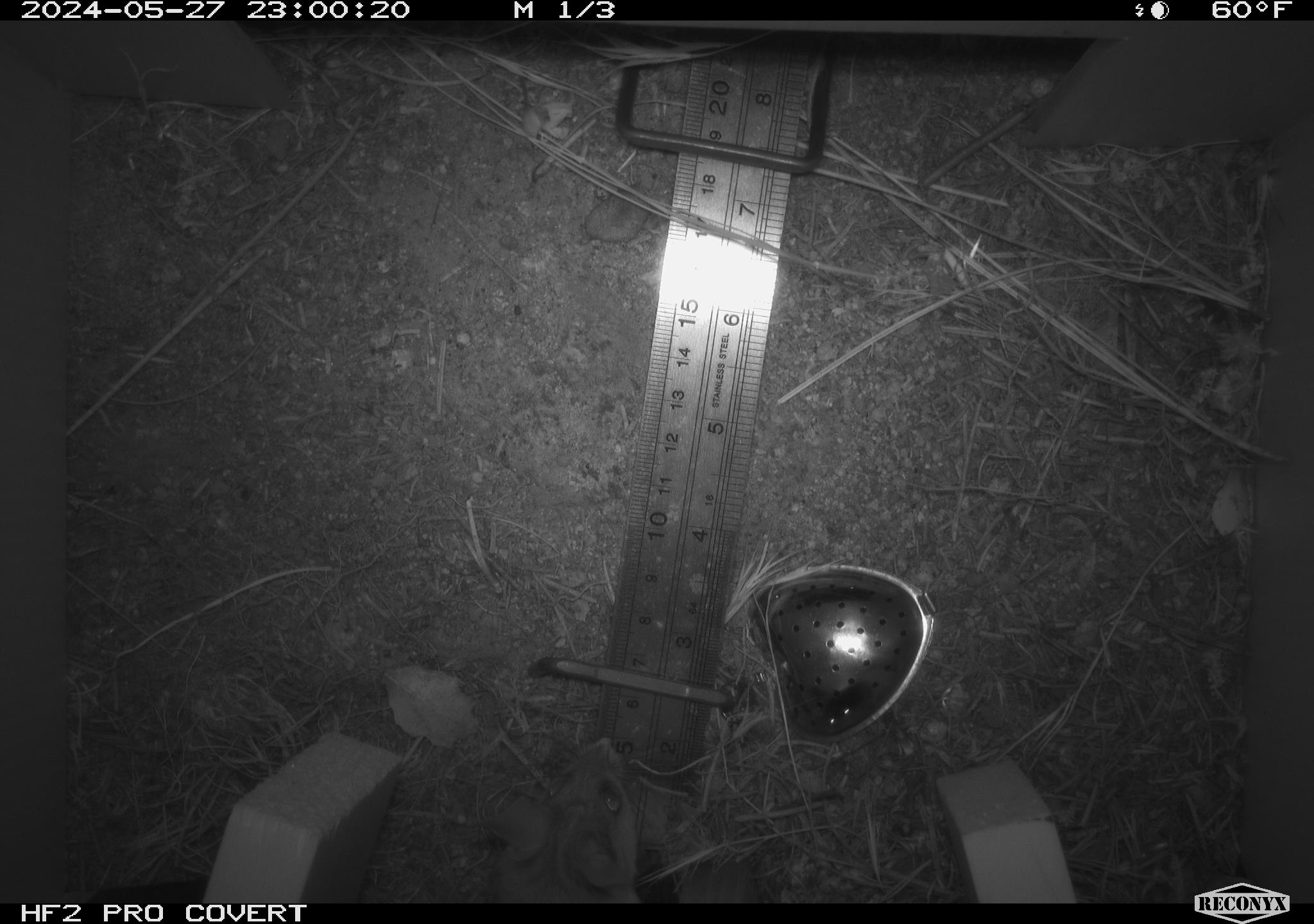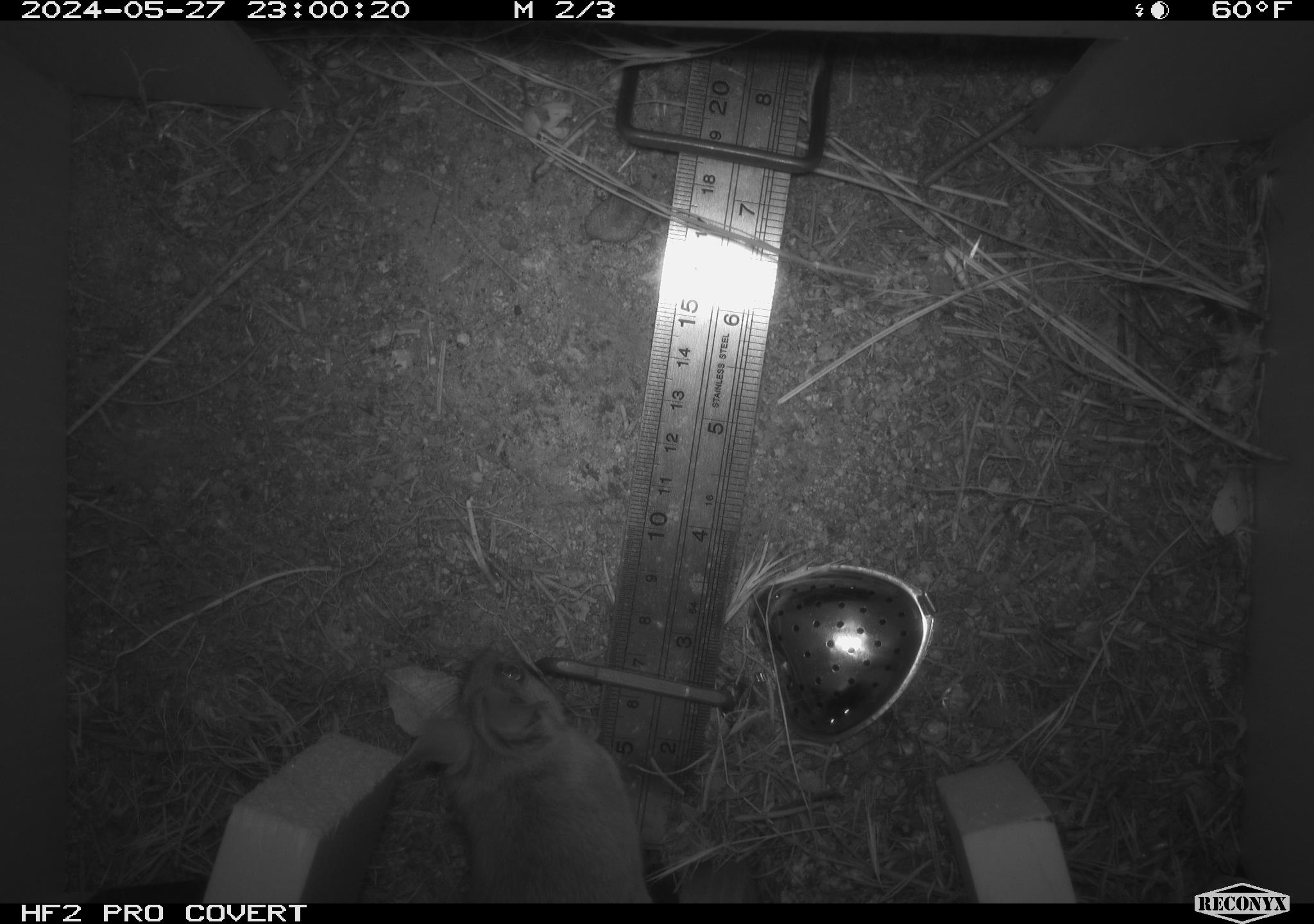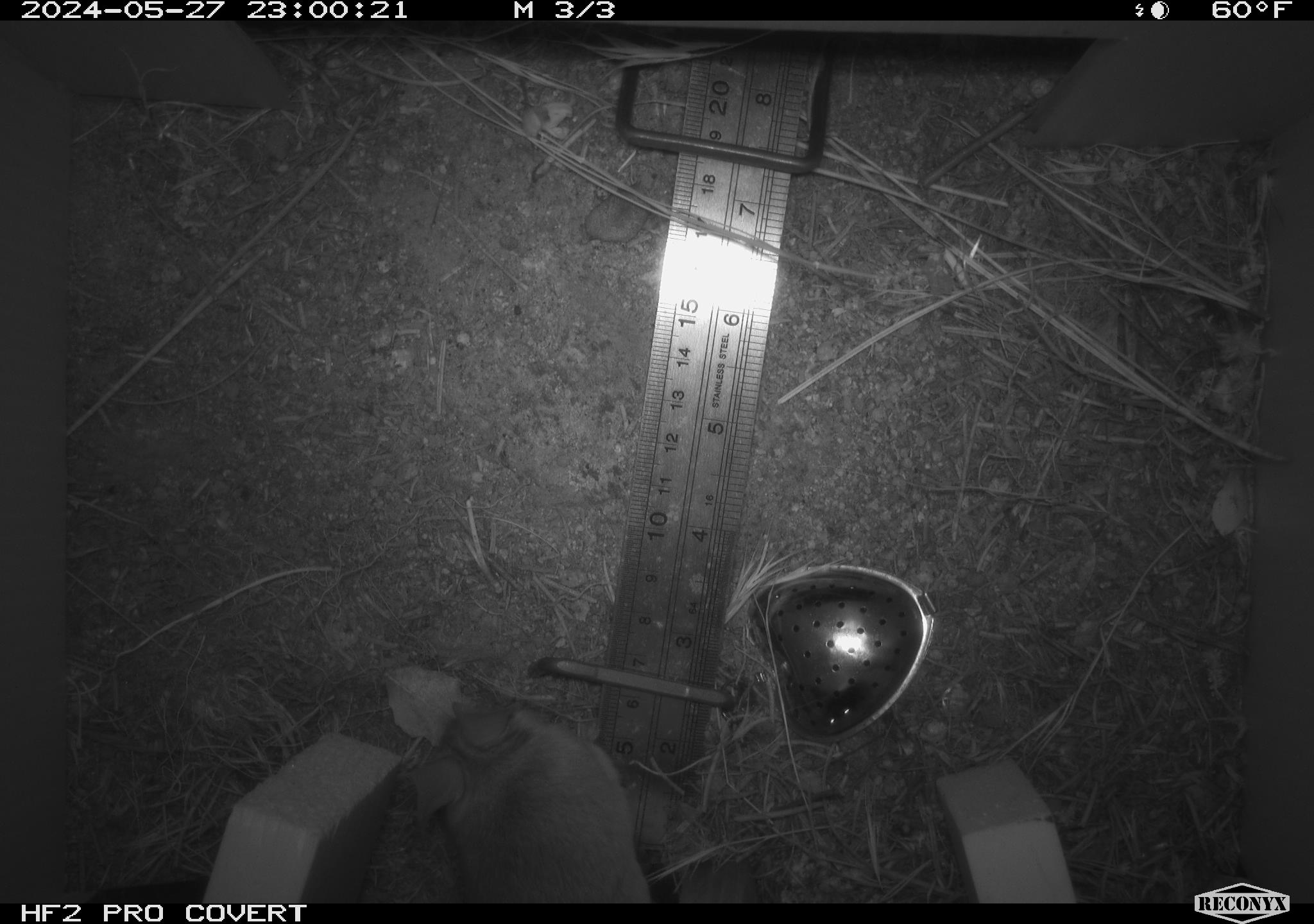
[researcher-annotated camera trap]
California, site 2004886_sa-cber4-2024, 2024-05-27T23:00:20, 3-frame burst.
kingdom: Animalia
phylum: Chordata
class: Mammalia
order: Rodentia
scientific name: Rodentia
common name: mouse species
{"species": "mouse species (Rodentia)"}